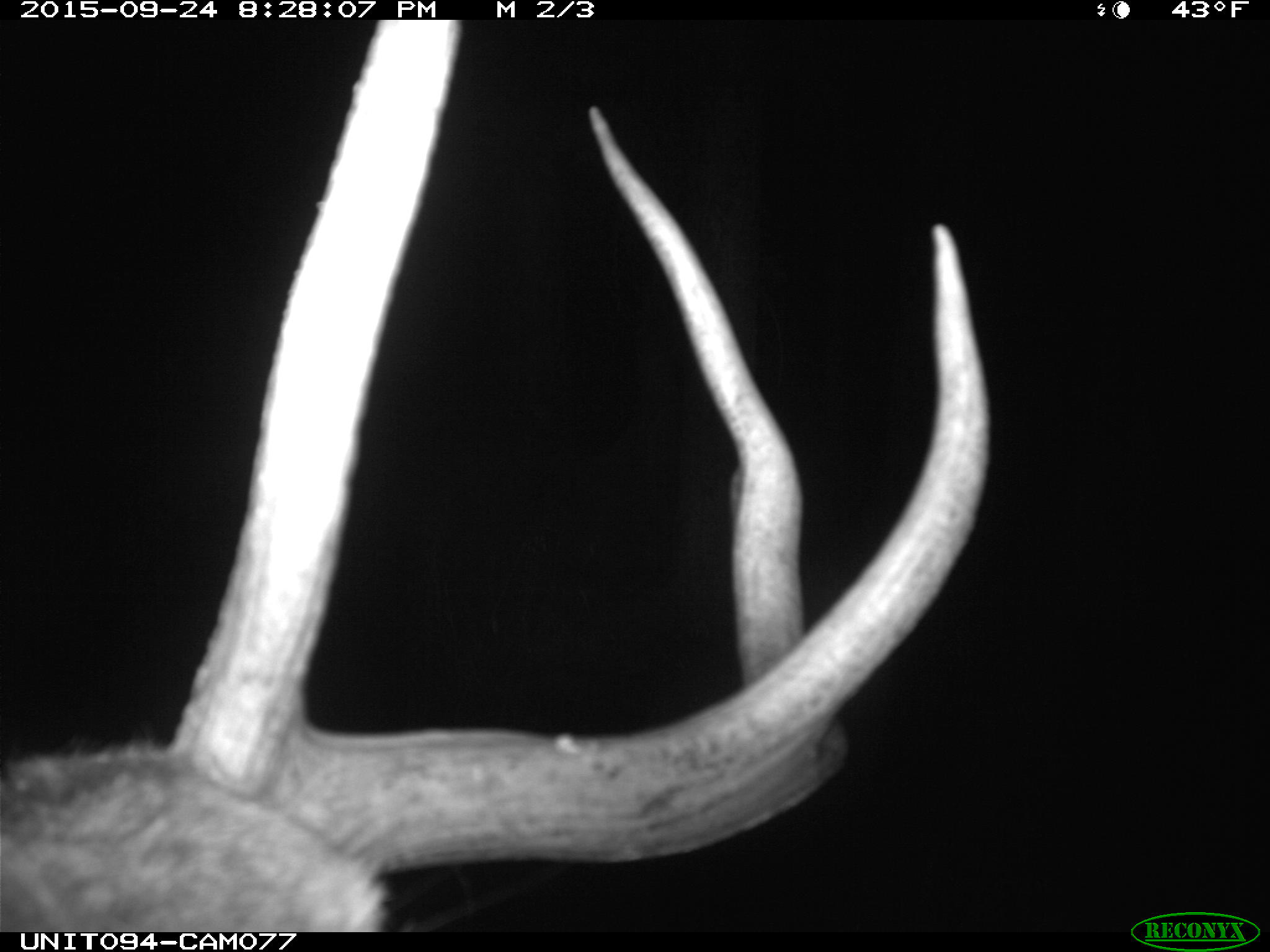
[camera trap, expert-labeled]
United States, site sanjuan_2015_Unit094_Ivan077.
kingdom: Animalia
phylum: Chordata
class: Mammalia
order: Artiodactyla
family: Cervidae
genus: Cervus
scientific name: Cervus elaphus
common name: red deer